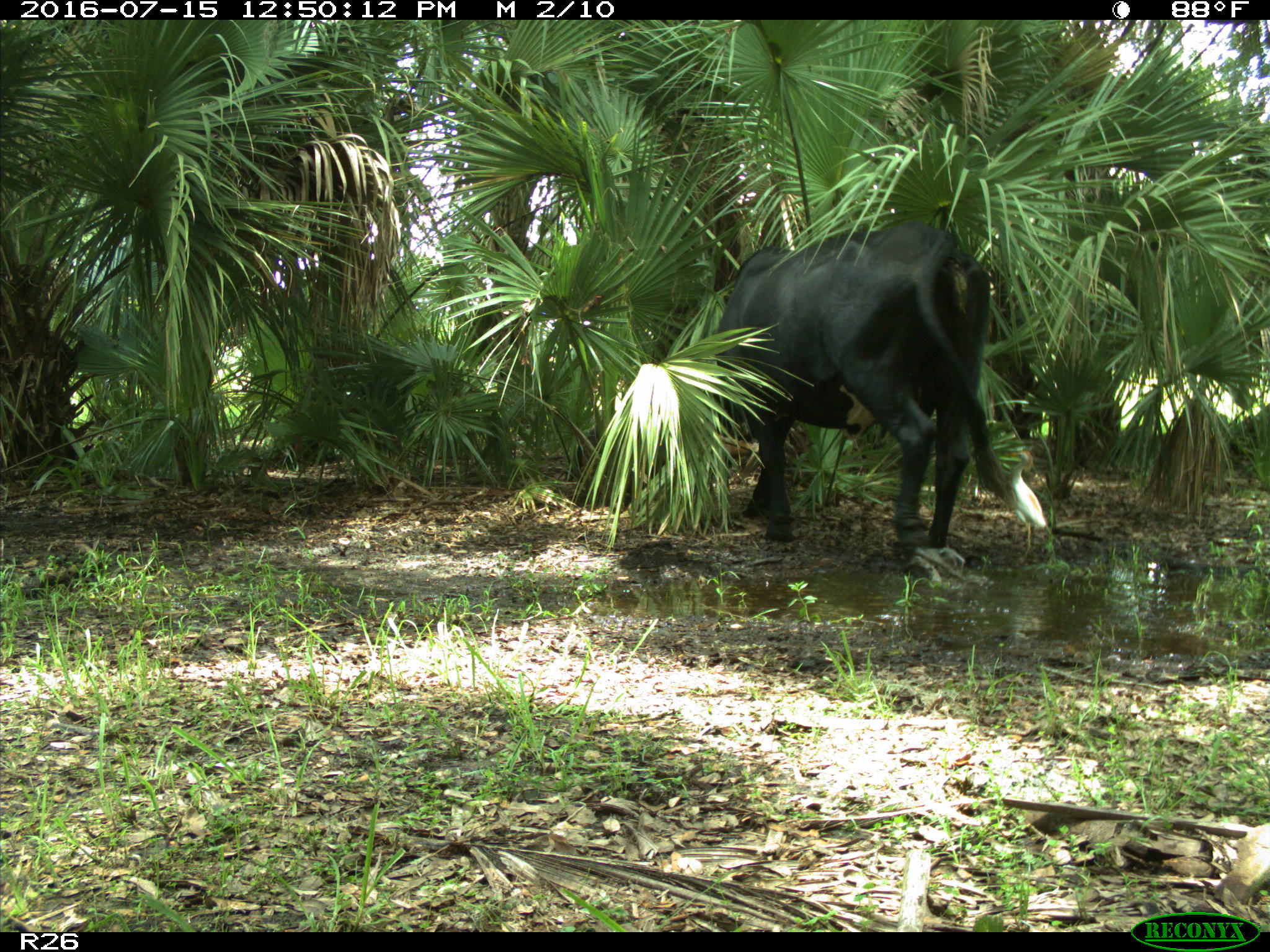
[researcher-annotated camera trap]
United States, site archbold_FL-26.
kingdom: Animalia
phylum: Chordata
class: Mammalia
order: Artiodactyla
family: Bovidae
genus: Bos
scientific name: Bos taurus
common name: domestic cow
Bos taurus (domestic cow).